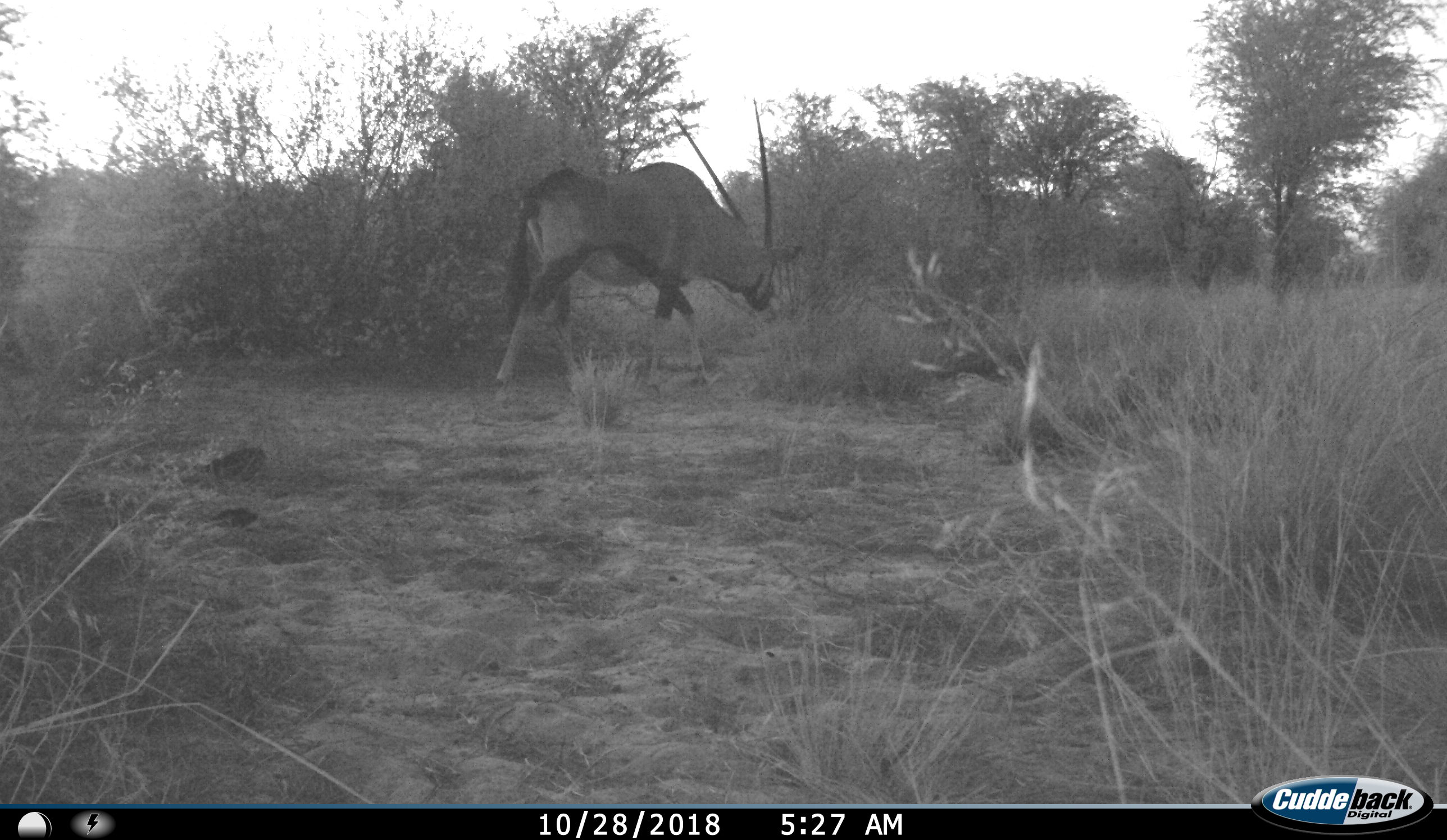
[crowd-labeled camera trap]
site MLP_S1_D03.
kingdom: Animalia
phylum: Chordata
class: Mammalia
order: Artiodactyla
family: Bovidae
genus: Oryx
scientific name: Oryx gazella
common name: gemsbok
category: oryx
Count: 1.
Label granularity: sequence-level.